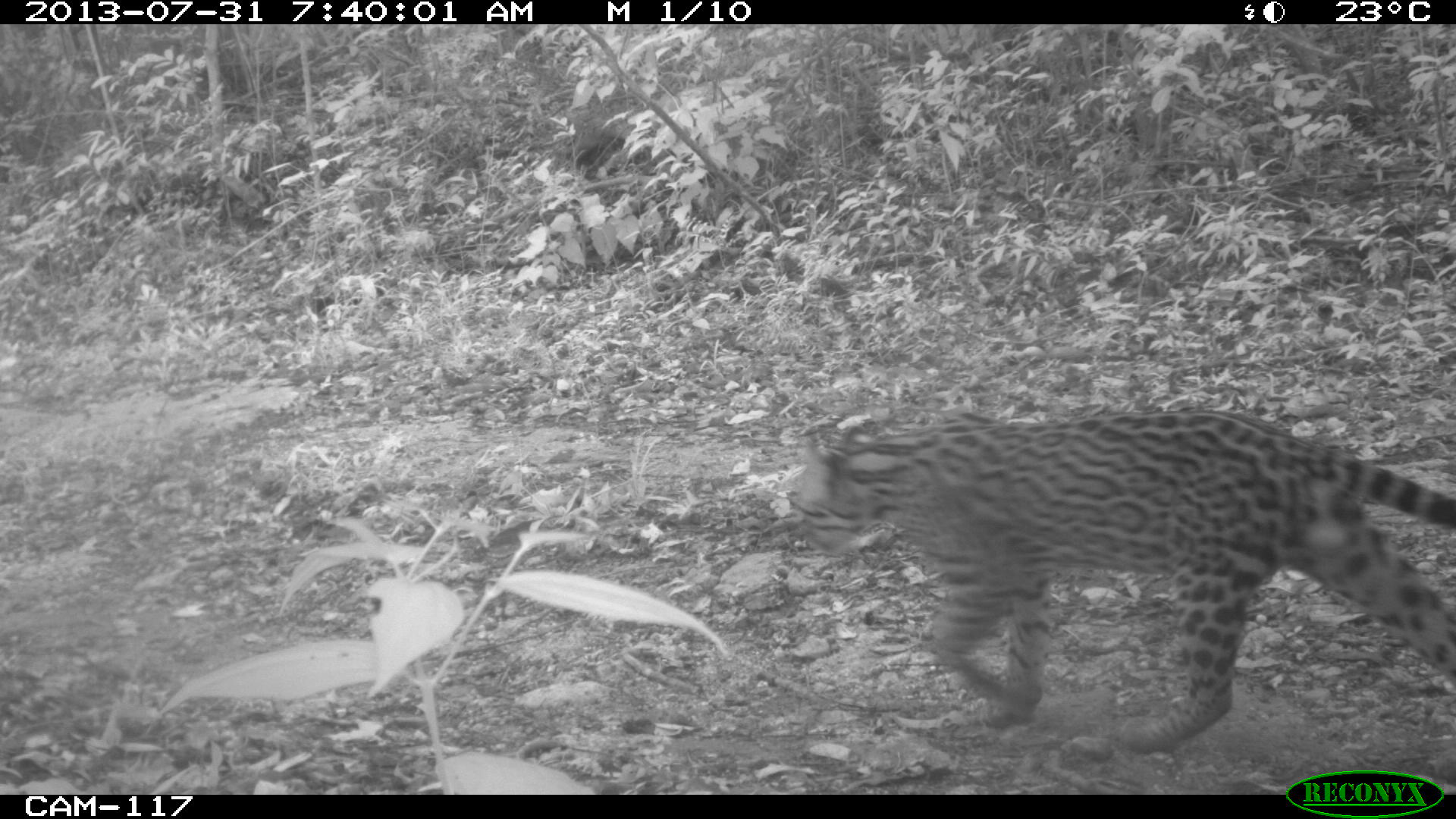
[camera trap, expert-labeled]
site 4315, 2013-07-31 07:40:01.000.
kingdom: Animalia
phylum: Chordata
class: Mammalia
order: Carnivora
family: Felidae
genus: Leopardus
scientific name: Leopardus pardalis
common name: ocelot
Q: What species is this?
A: Leopardus pardalis (ocelot).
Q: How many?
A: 1.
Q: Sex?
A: Male.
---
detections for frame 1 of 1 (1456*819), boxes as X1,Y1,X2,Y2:
leopardus pardalis: 791,405,1451,749